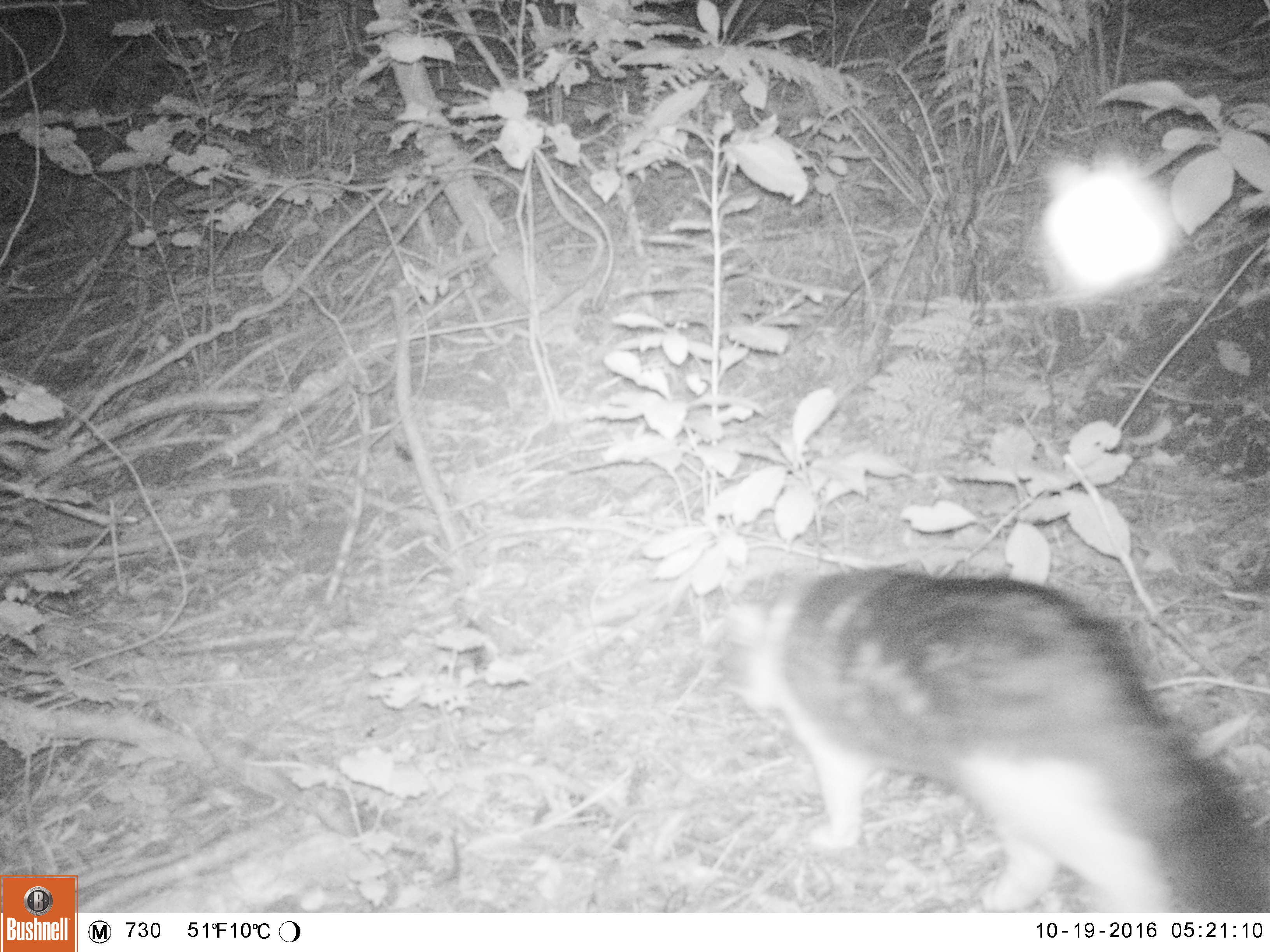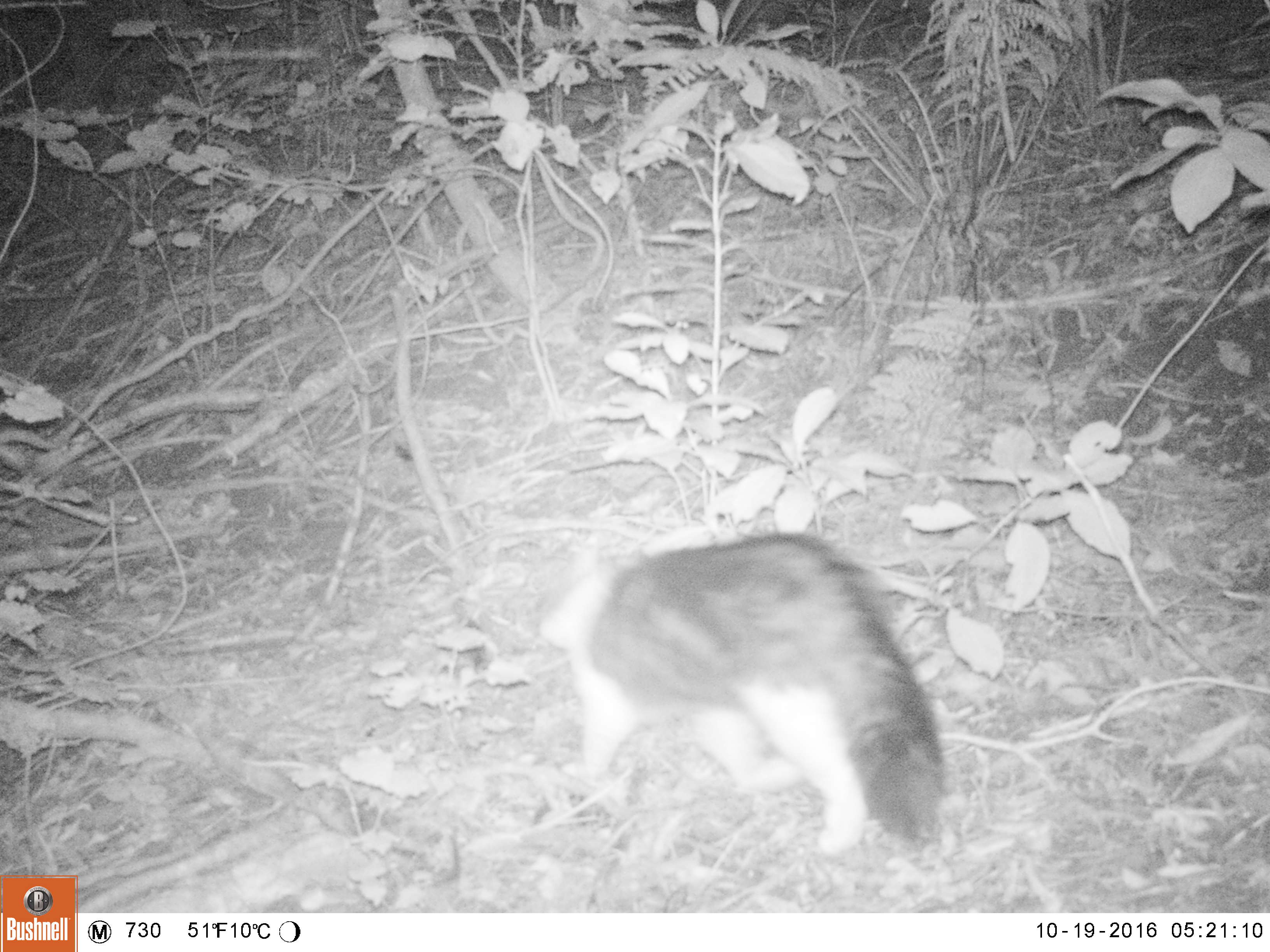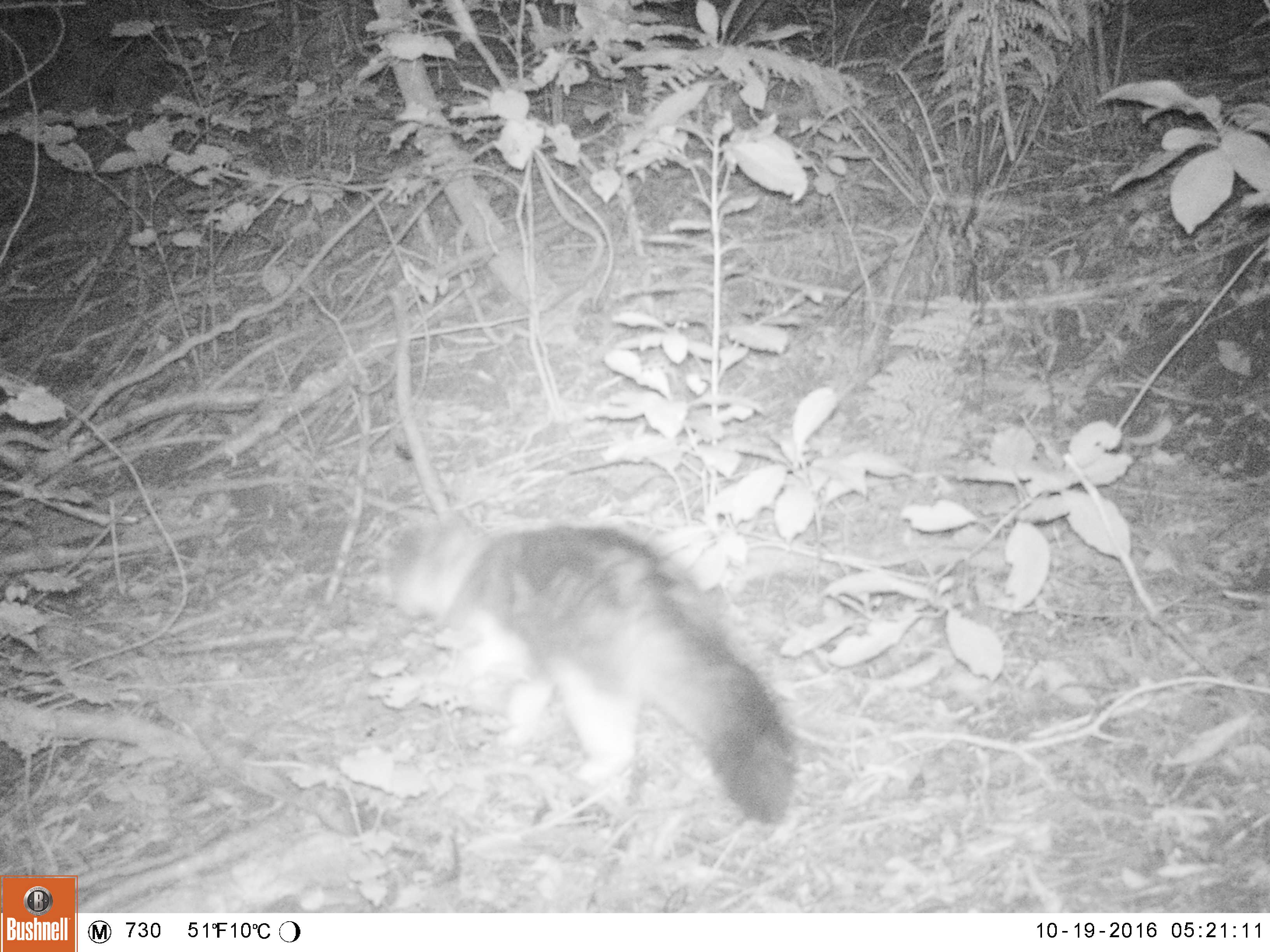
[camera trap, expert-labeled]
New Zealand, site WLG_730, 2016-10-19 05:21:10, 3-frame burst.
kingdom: Animalia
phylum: Chordata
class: Mammalia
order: Carnivora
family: Felidae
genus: Felis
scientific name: Felis catus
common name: domestic cat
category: cat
Cat (domestic cat) (Felis catus).